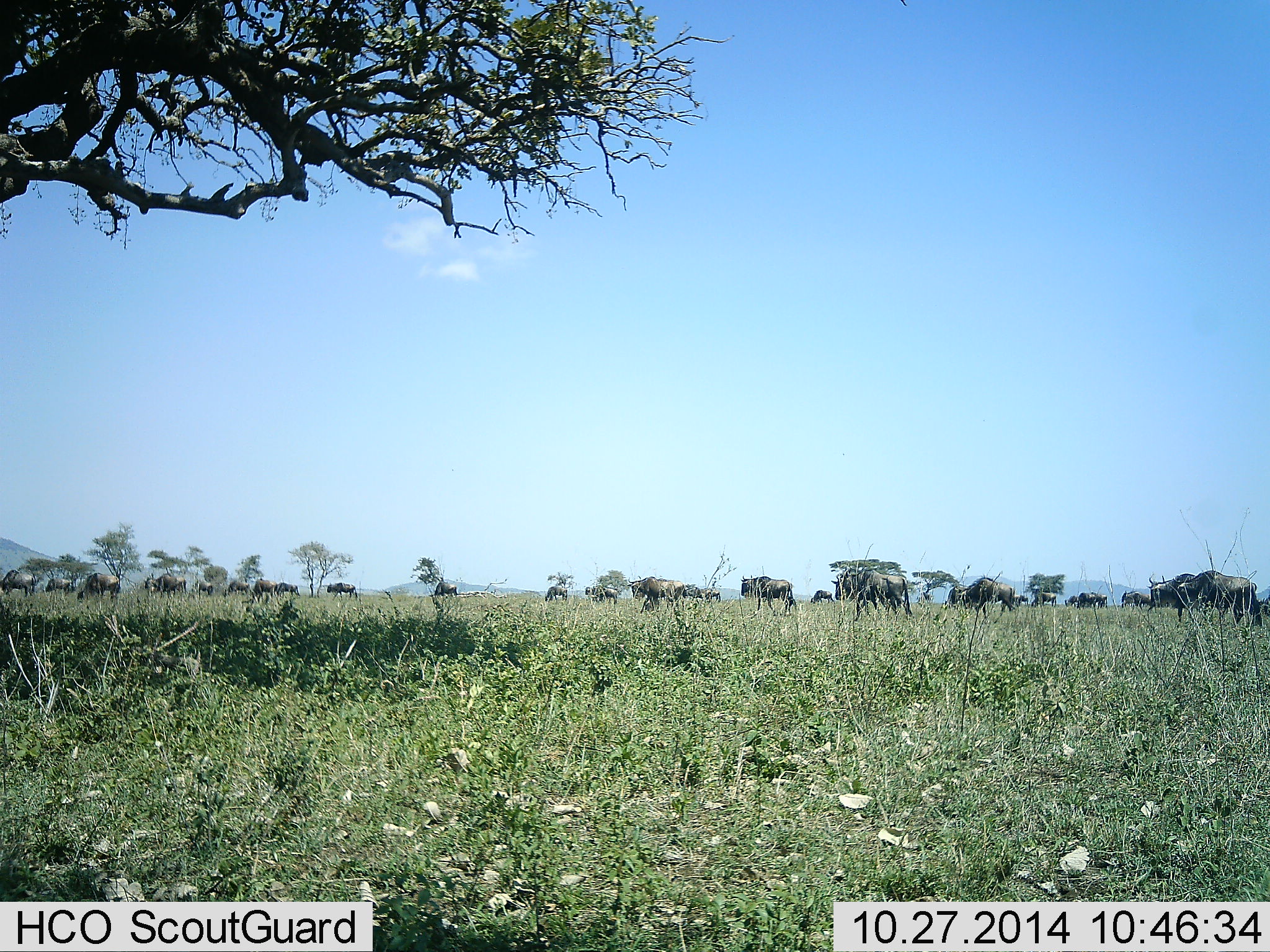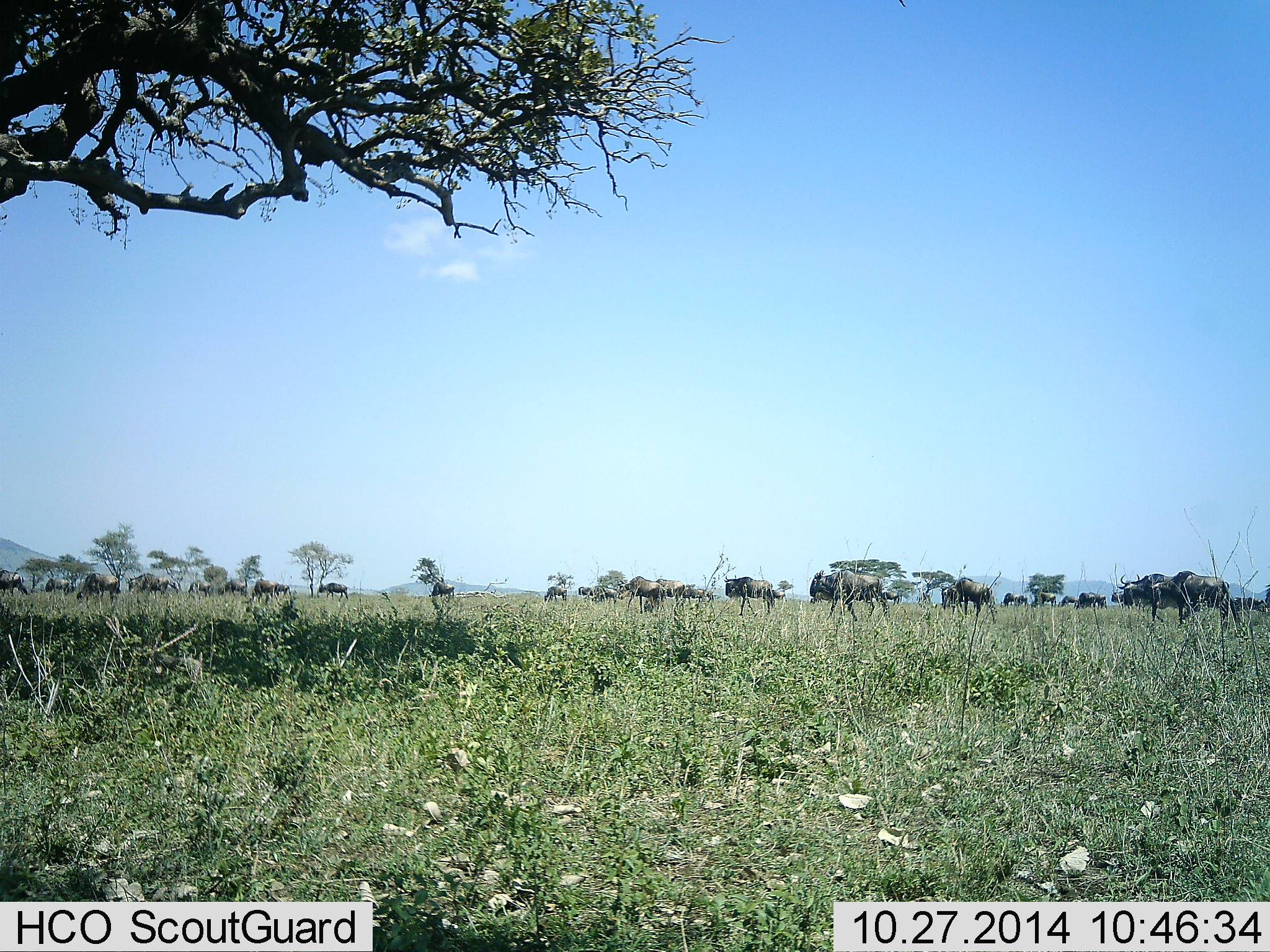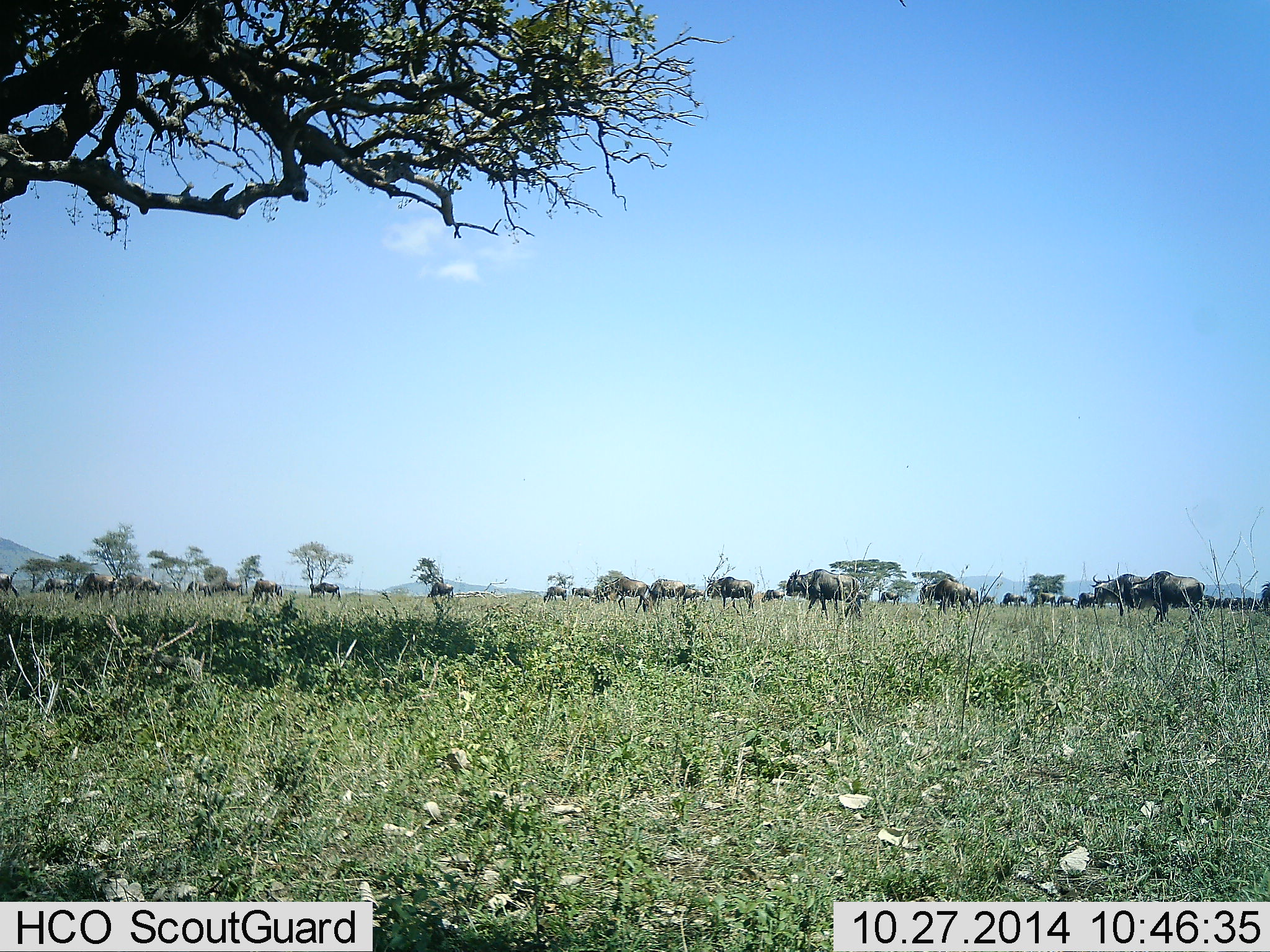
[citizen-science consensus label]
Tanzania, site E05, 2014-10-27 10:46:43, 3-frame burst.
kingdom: Animalia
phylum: Chordata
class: Mammalia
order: Artiodactyla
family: Bovidae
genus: Connochaetes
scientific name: Connochaetes taurinus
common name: blue wildebeest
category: wildebeest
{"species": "wildebeest (blue wildebeest) (Connochaetes taurinus)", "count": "11-50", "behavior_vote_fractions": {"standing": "30%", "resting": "0%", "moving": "70%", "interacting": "0%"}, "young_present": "0%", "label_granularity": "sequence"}